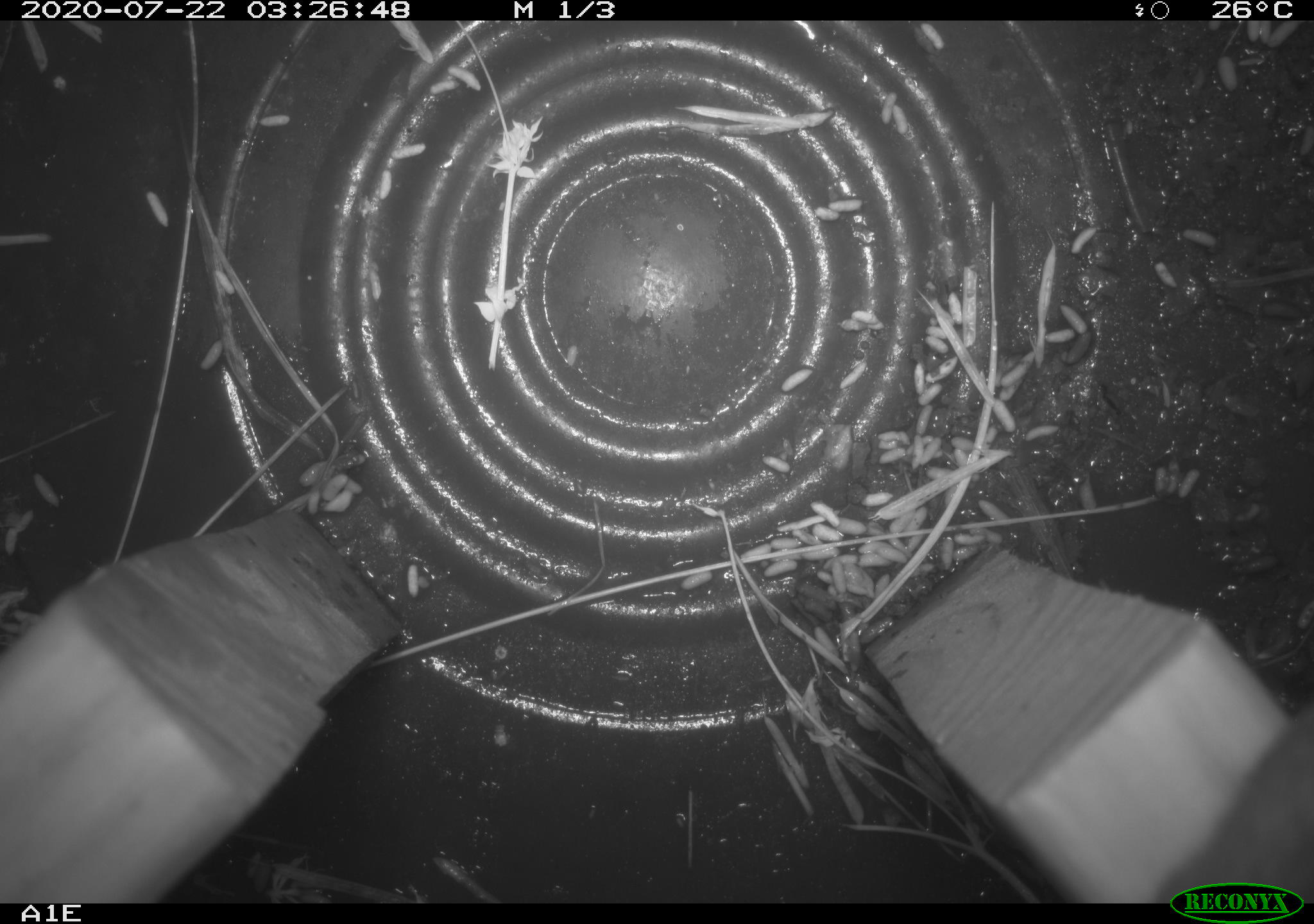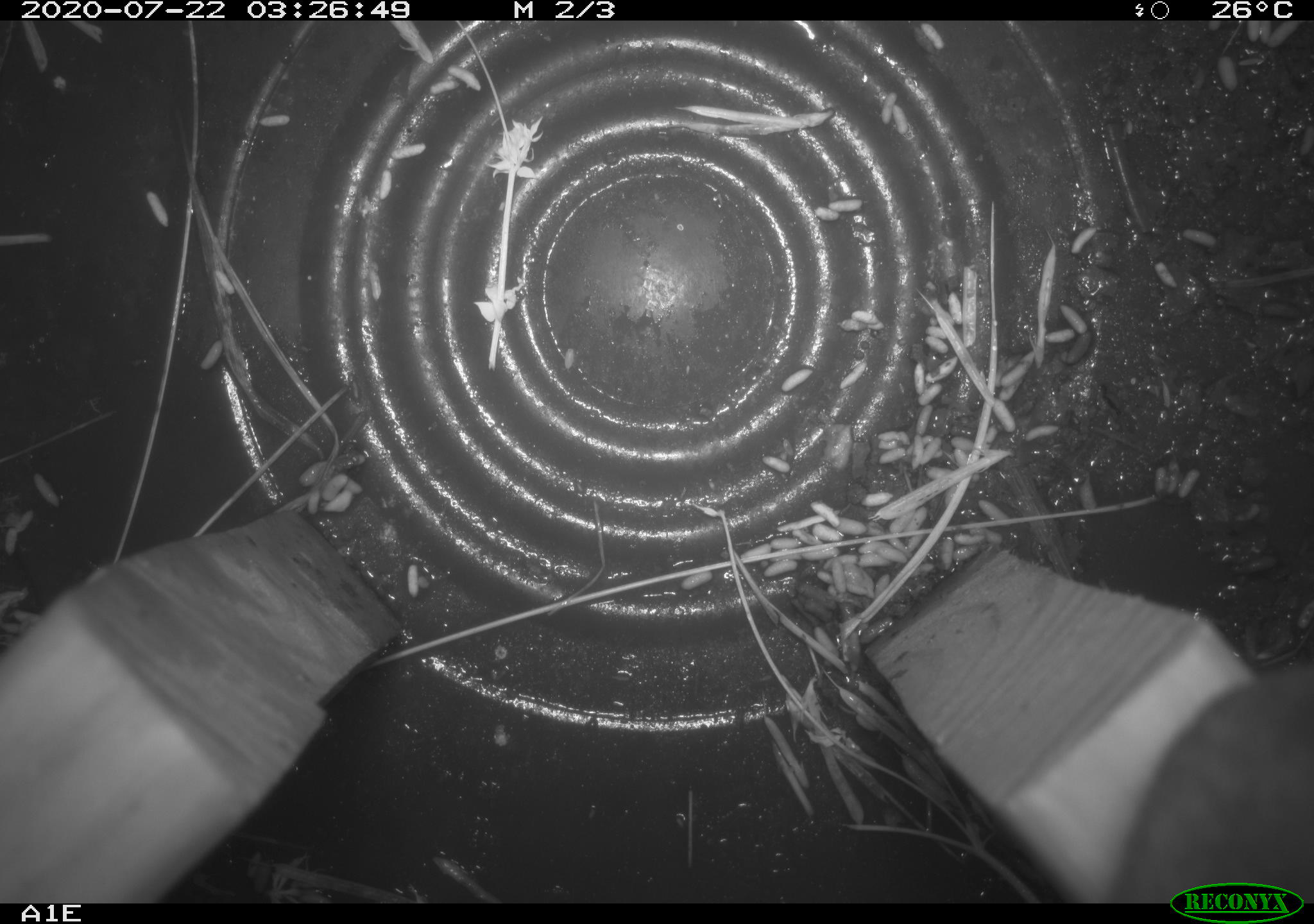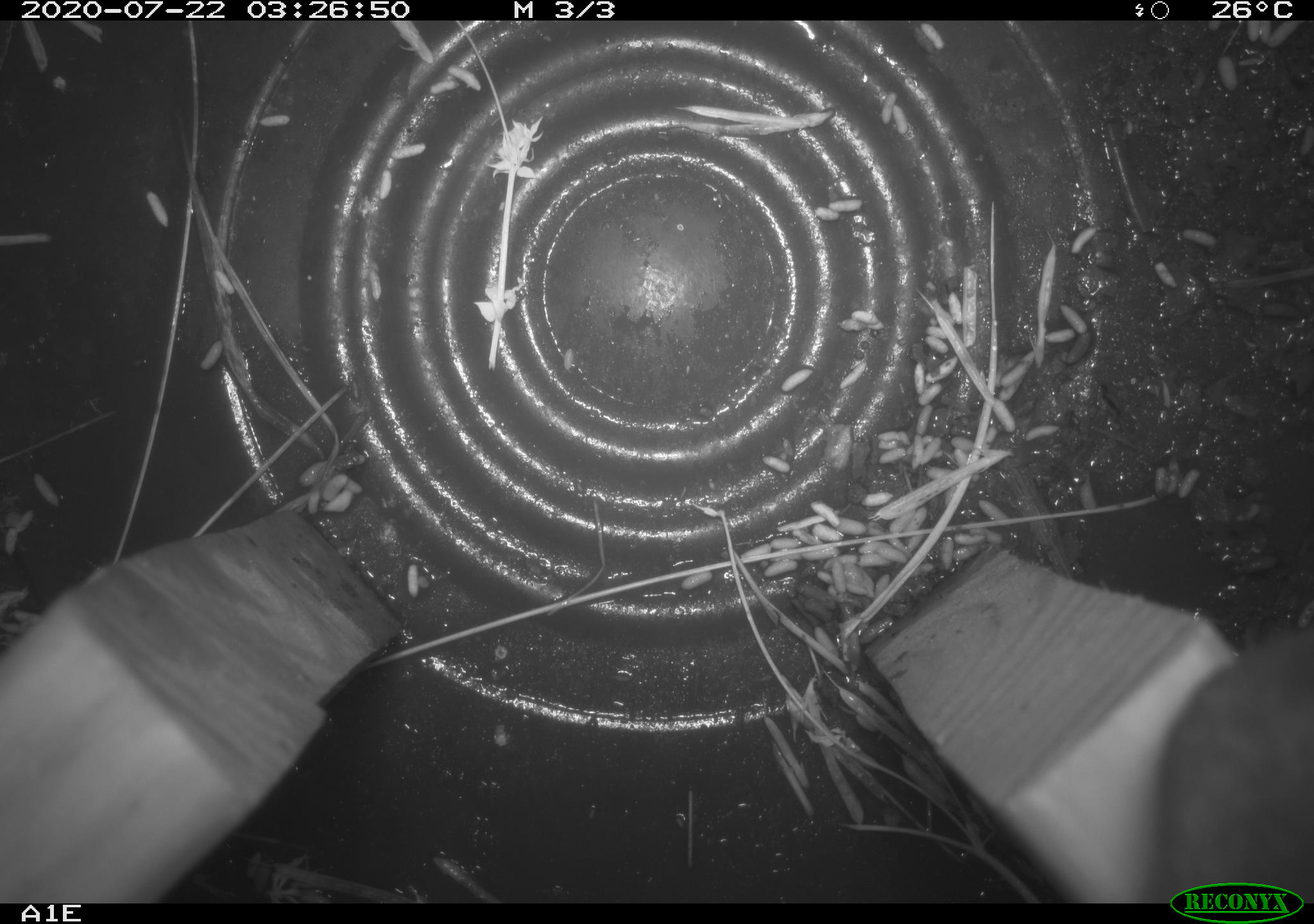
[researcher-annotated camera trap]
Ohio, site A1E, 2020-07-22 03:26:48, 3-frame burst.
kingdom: Animalia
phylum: Chordata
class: Mammalia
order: Rodentia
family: Cricetidae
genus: Peromyscus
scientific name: Peromyscus leucopus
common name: white-footed mouse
White-footed mouse (Peromyscus leucopus).